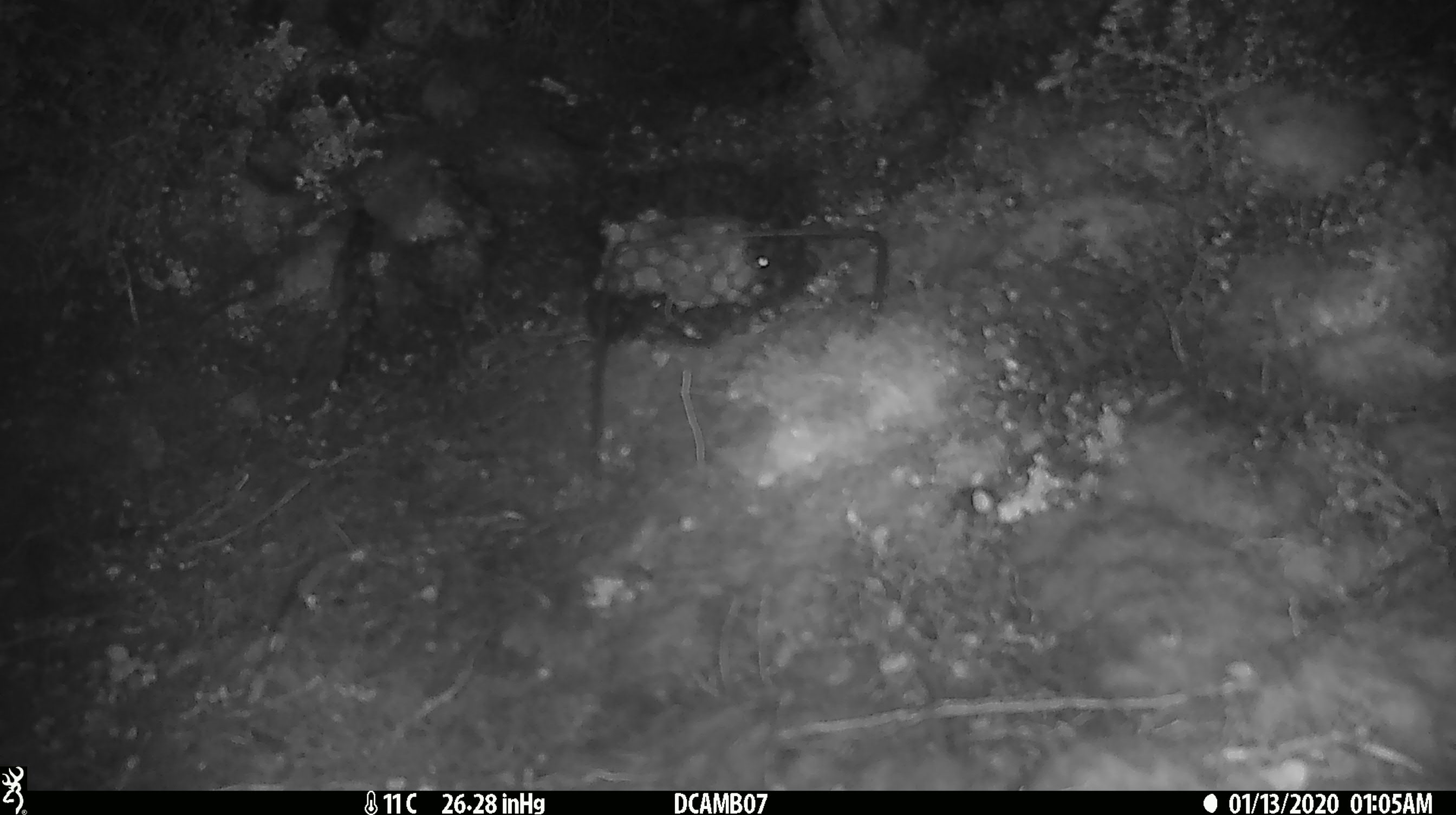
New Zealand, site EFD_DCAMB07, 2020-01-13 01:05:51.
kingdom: Animalia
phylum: Chordata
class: Mammalia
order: Rodentia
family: Muridae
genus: Mus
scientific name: Mus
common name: mouse